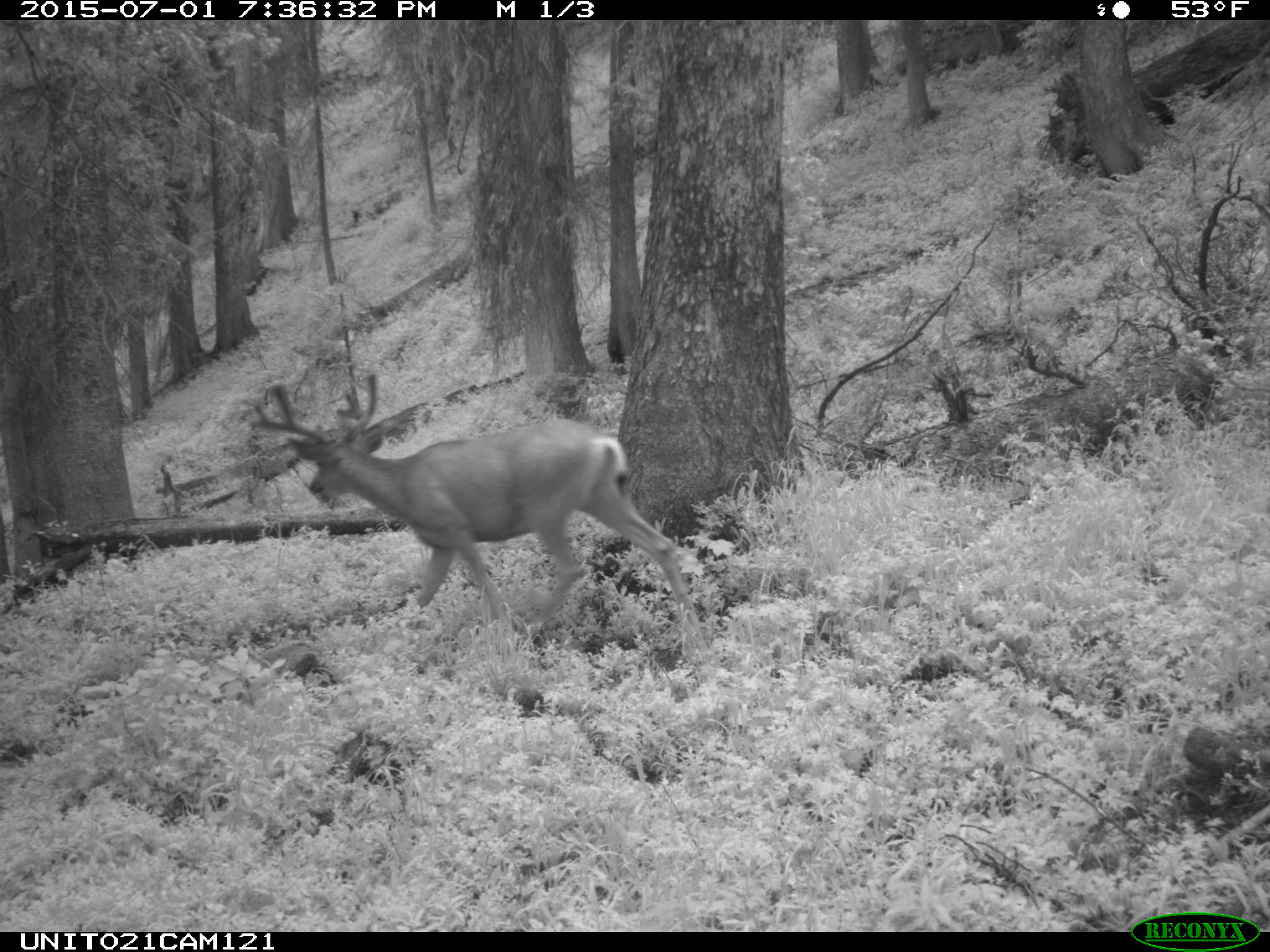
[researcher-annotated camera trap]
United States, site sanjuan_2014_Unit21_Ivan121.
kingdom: Animalia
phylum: Chordata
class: Mammalia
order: Artiodactyla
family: Cervidae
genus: Odocoileus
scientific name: Odocoileus hemionus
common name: mule deer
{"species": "Odocoileus hemionus (mule deer)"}